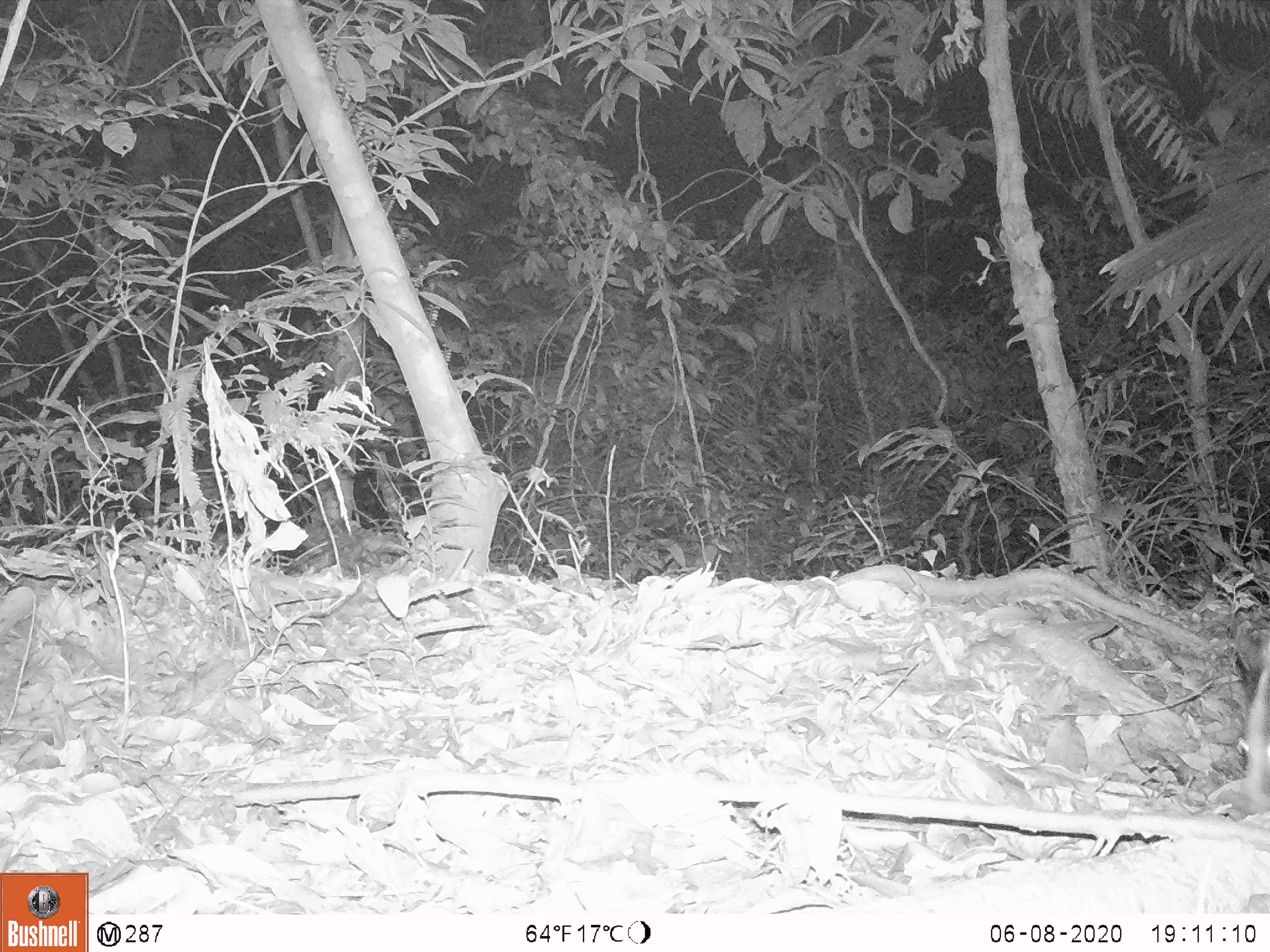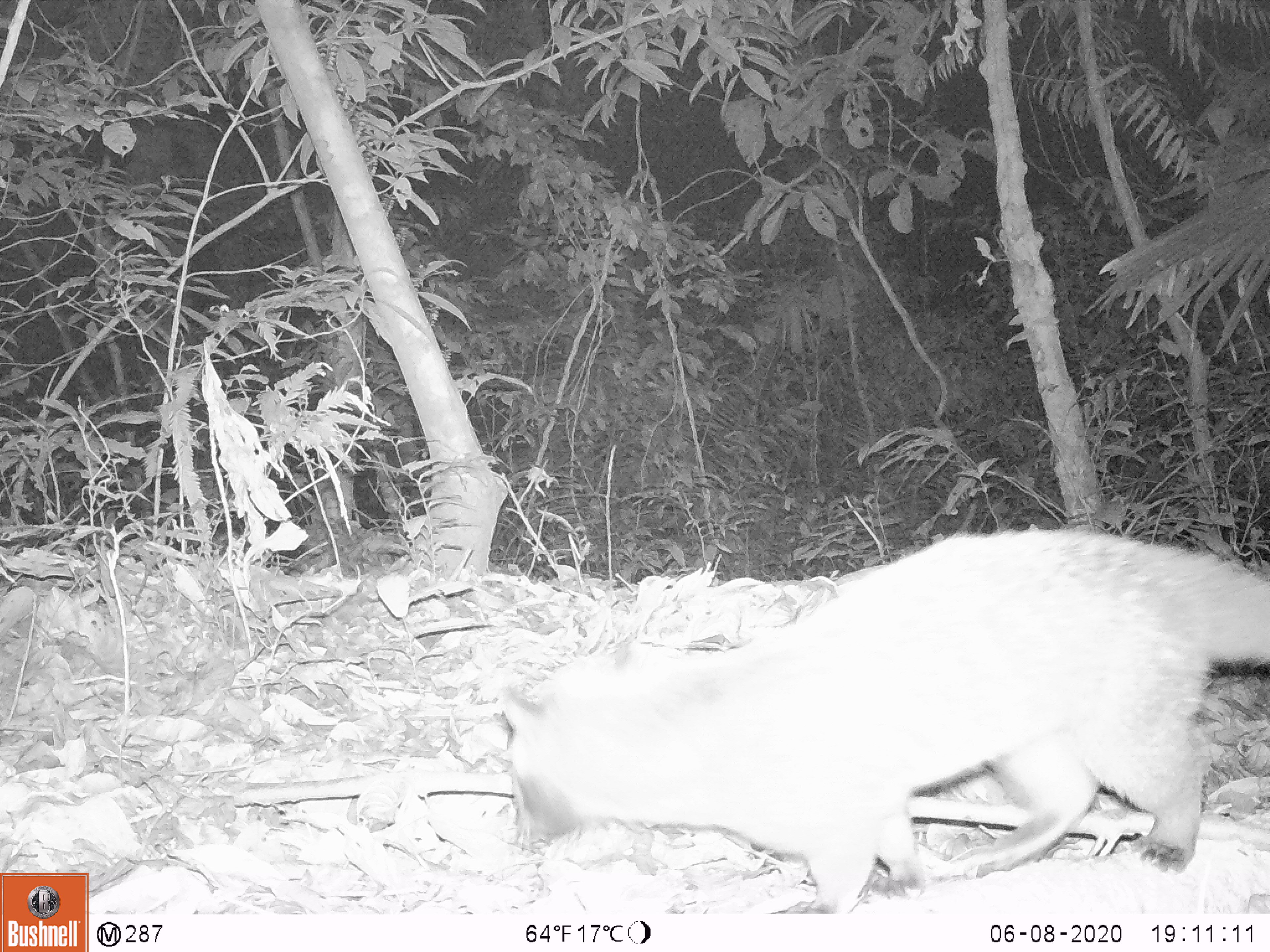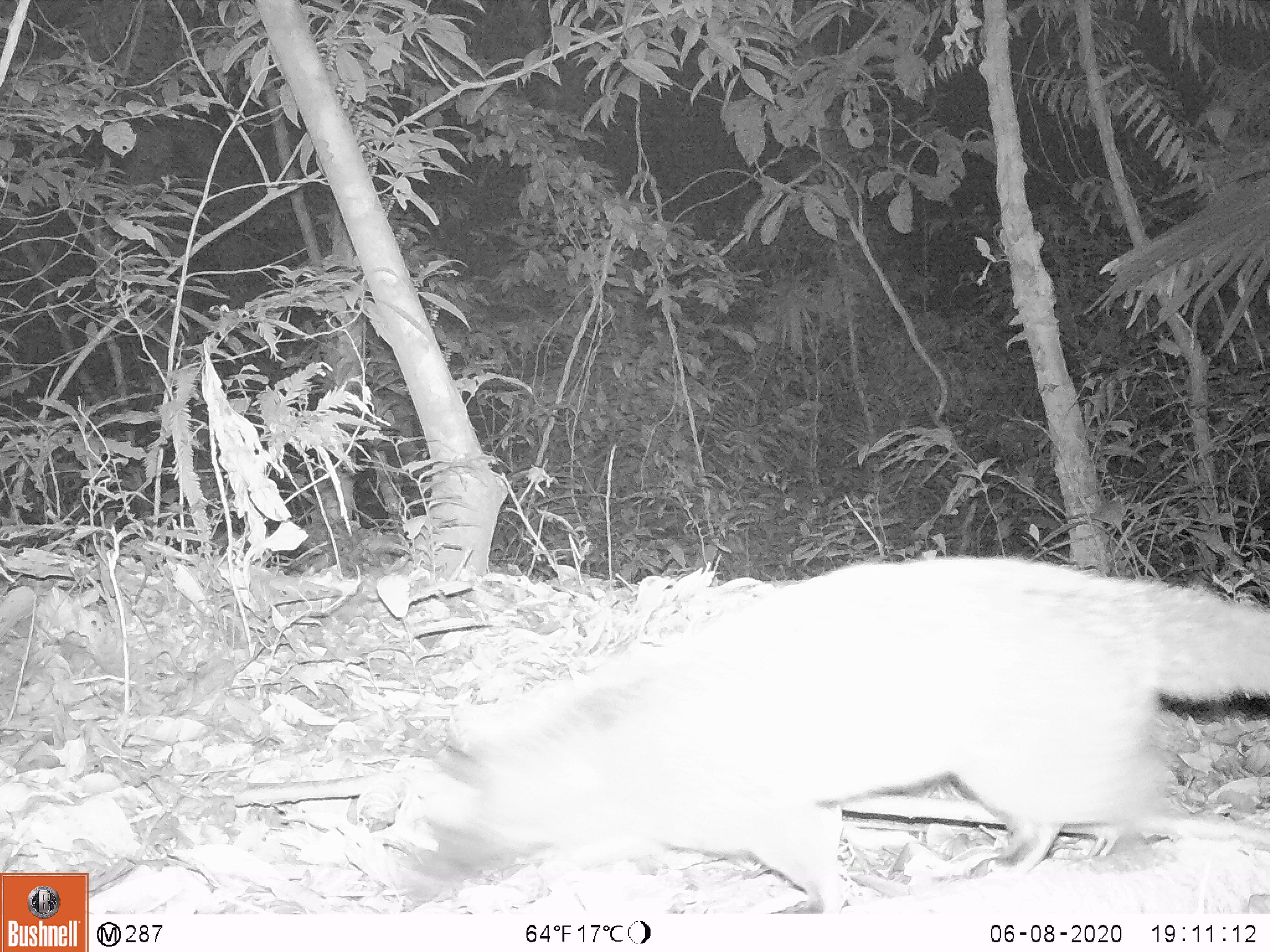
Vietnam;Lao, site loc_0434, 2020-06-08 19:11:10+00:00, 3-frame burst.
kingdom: Animalia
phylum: Chordata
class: Mammalia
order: Carnivora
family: Viverridae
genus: Paguma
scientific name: Paguma larvata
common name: masked palm civet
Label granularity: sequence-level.